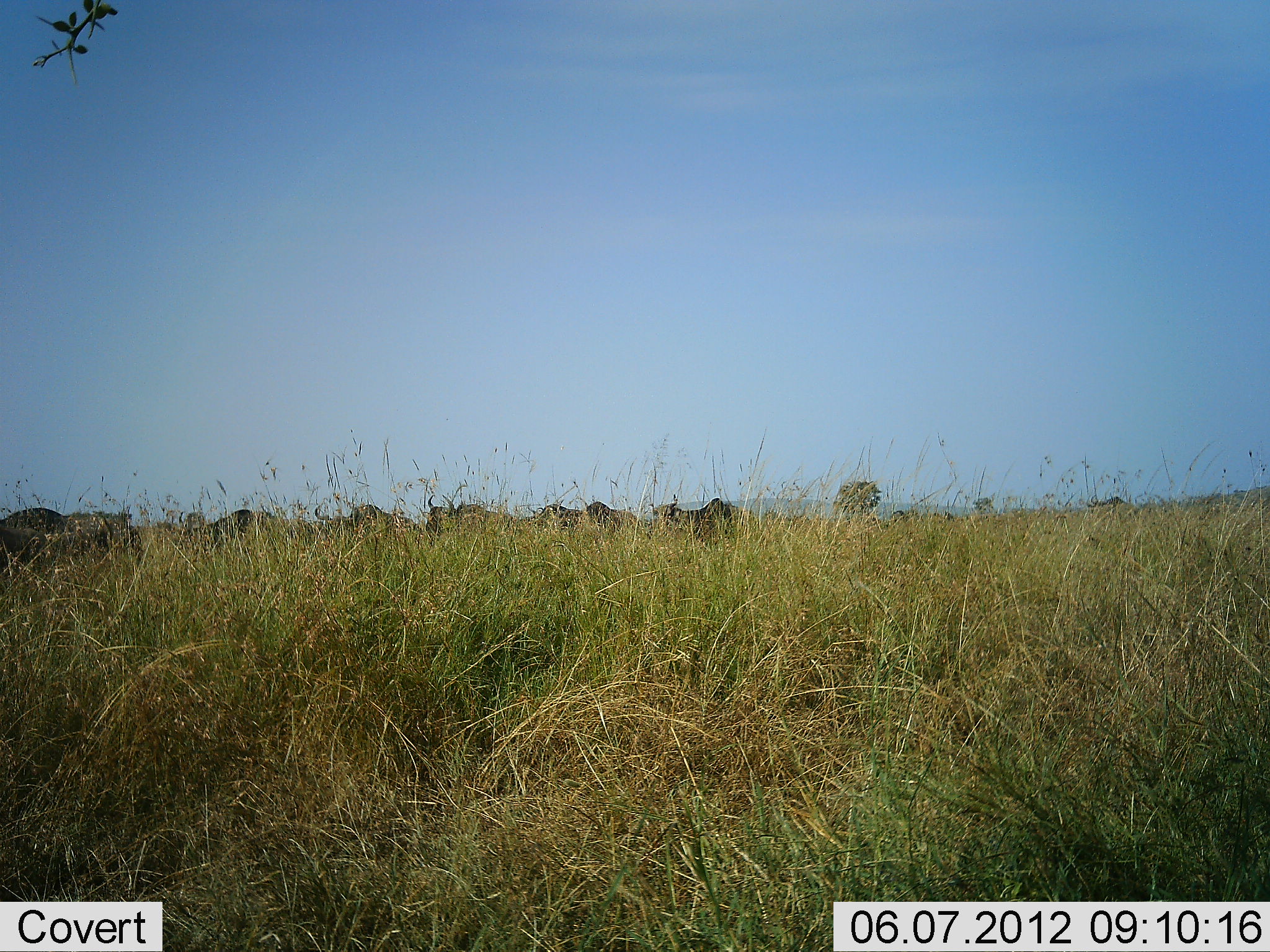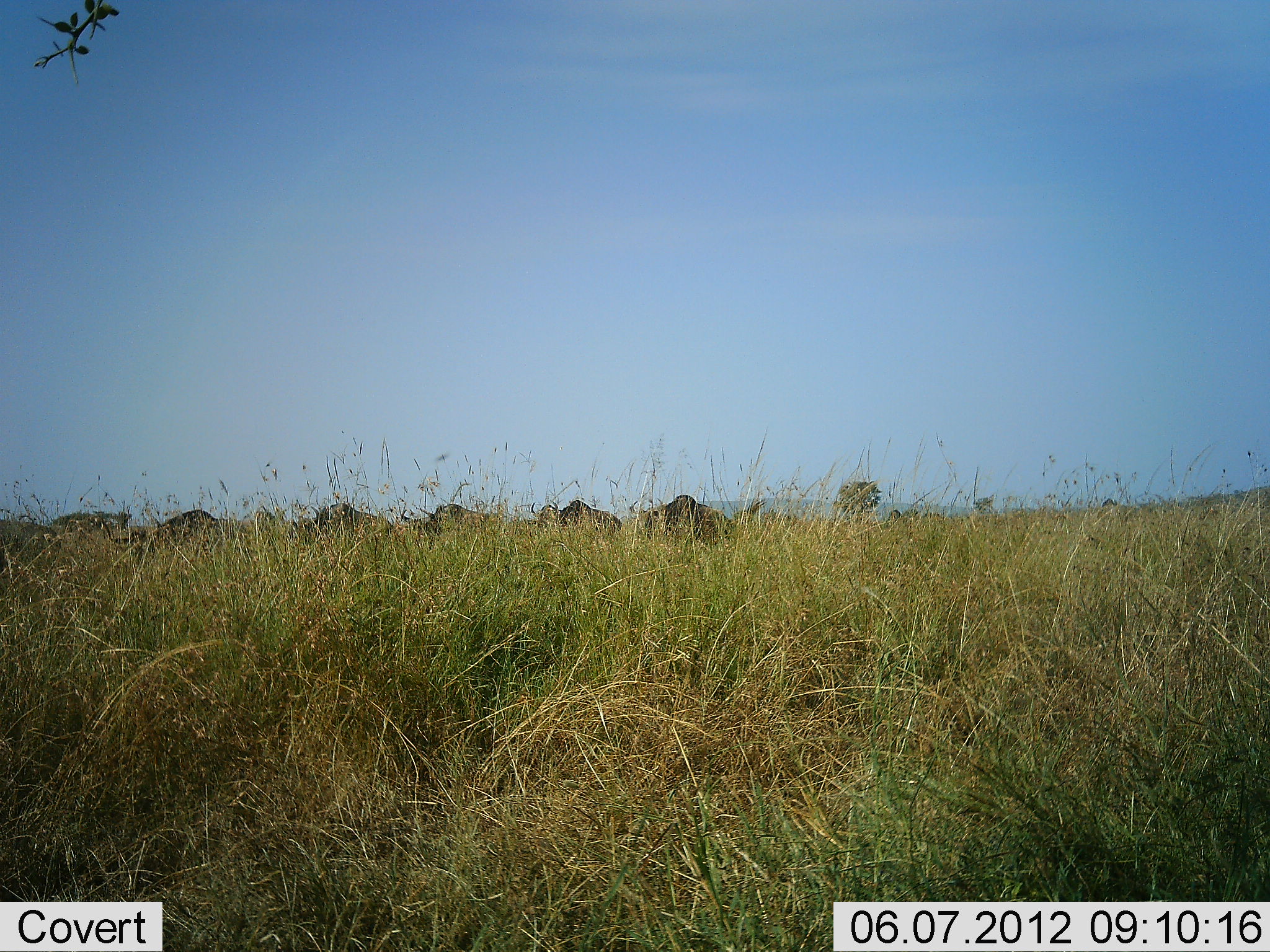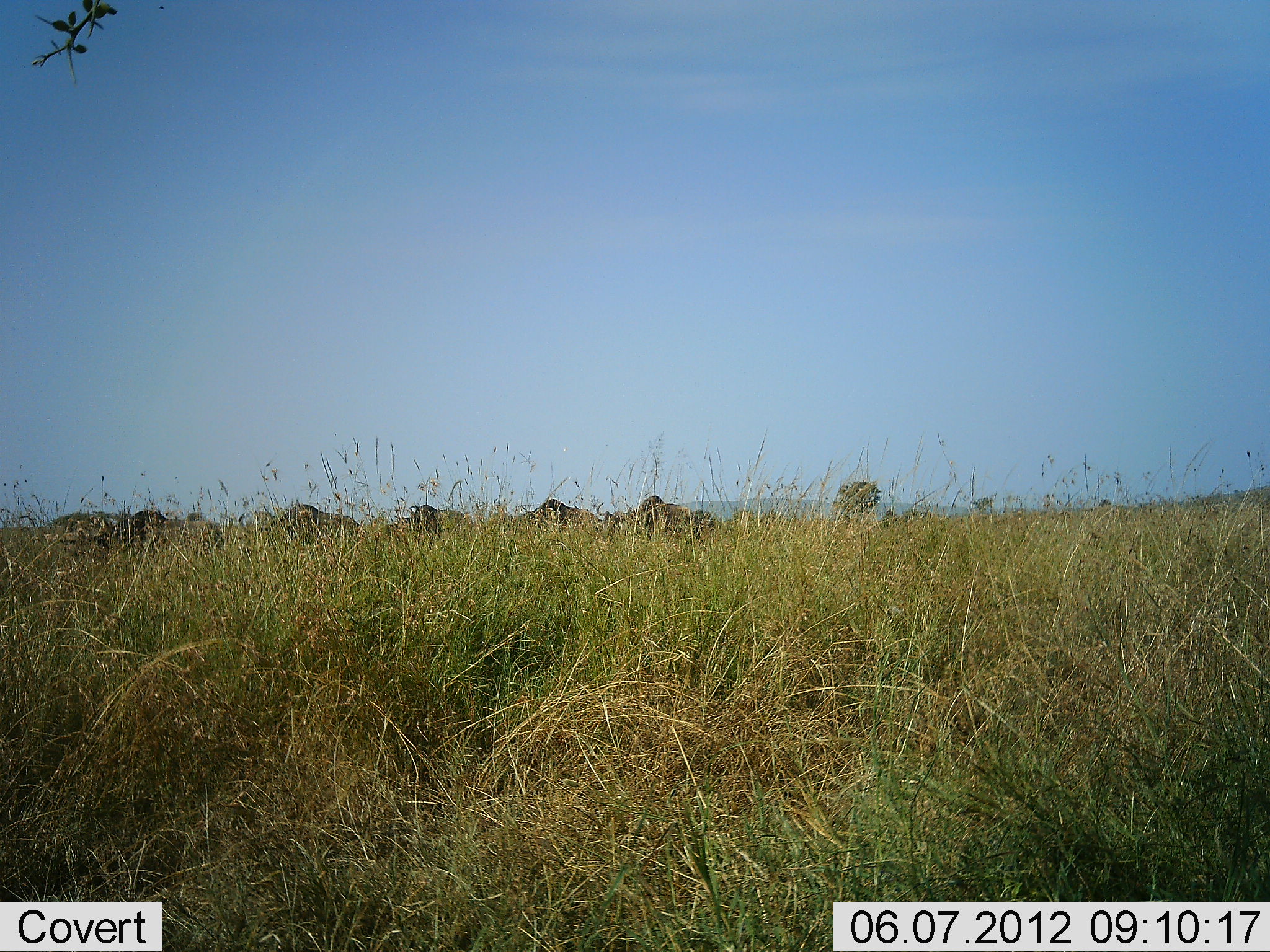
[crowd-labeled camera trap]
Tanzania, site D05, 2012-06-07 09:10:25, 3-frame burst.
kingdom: Animalia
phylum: Chordata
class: Mammalia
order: Artiodactyla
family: Bovidae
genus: Connochaetes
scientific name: Connochaetes taurinus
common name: blue wildebeest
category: wildebeest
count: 11-50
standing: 0%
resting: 0%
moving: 100%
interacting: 0%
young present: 0%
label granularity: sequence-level